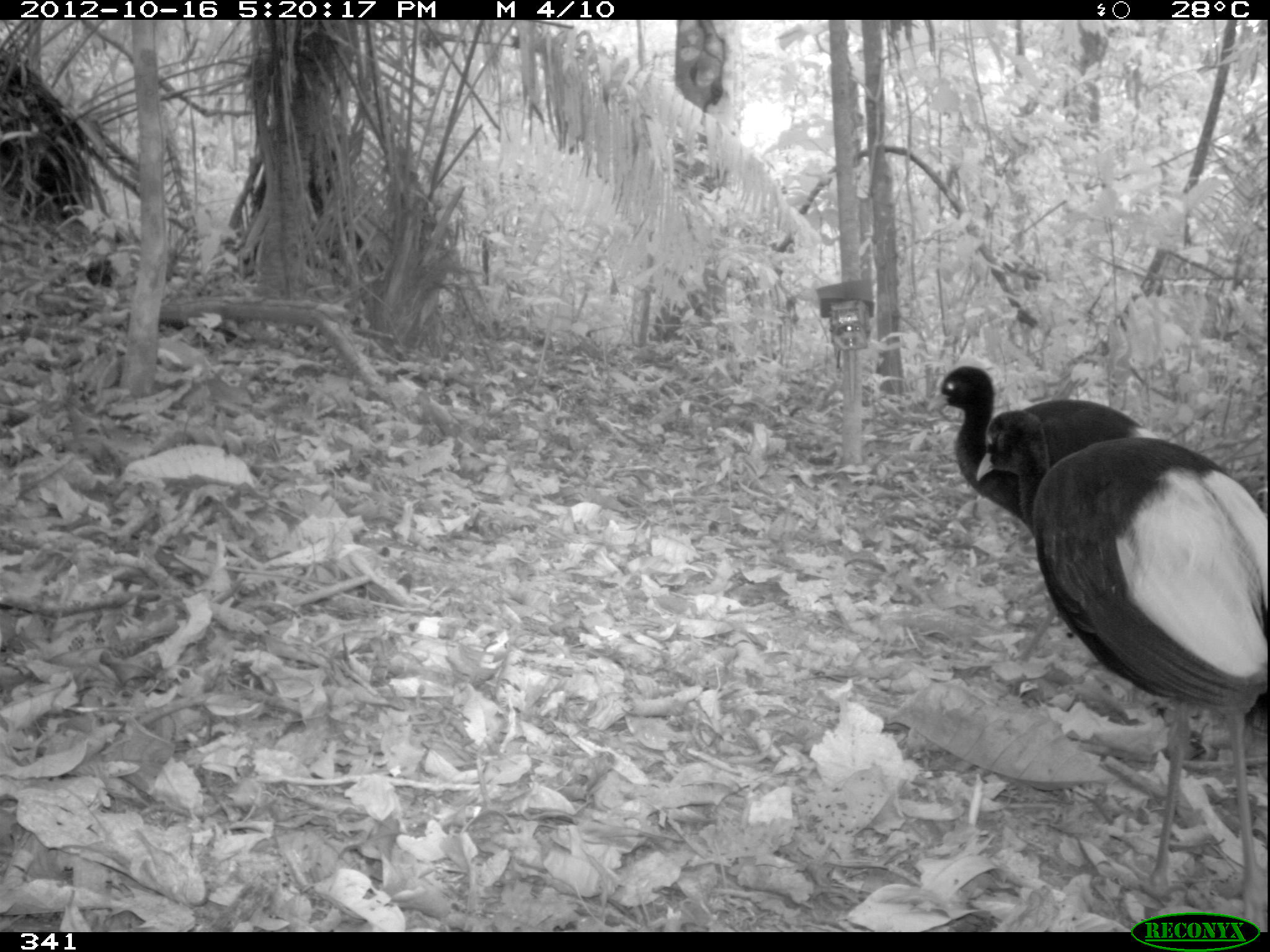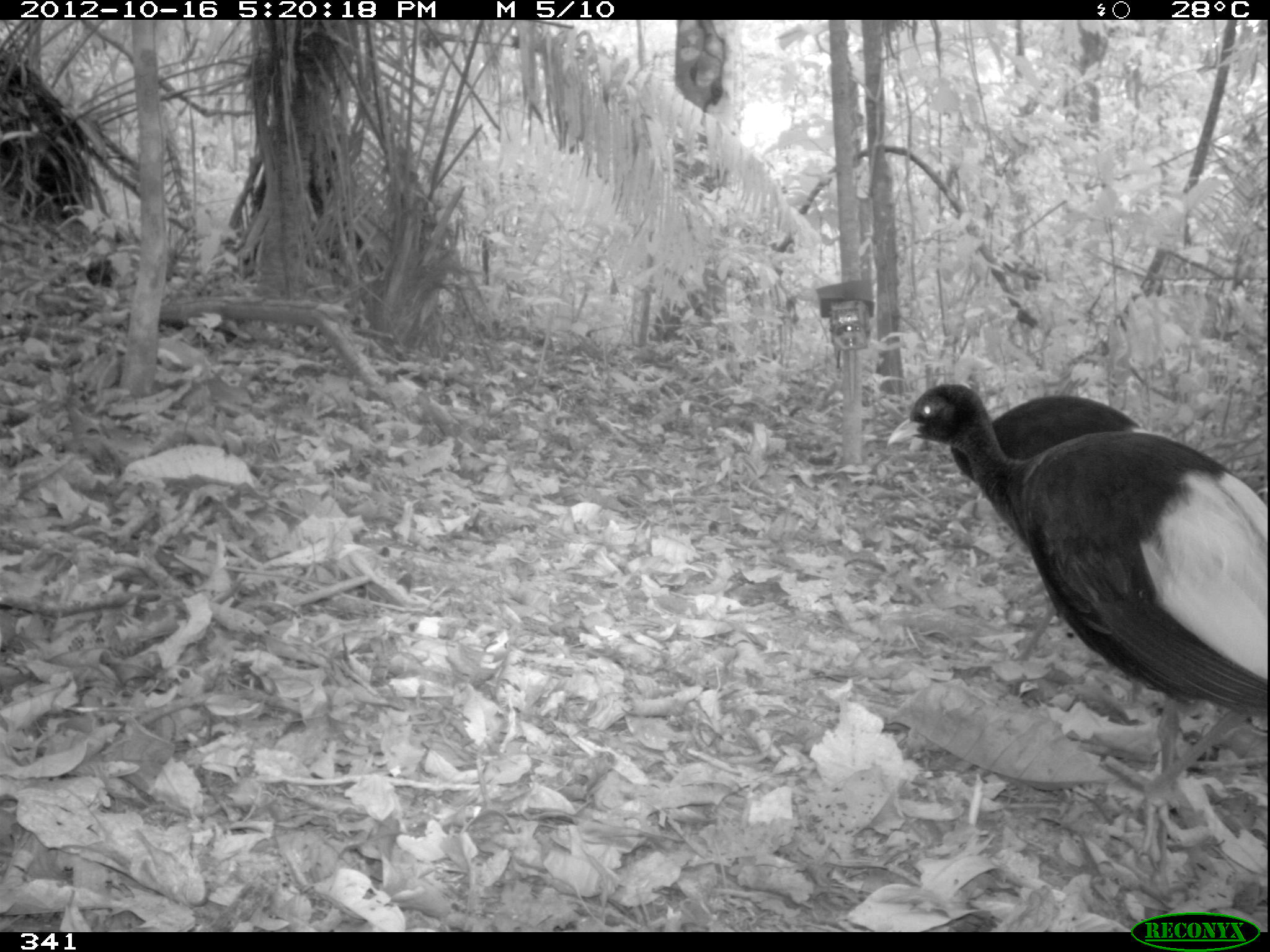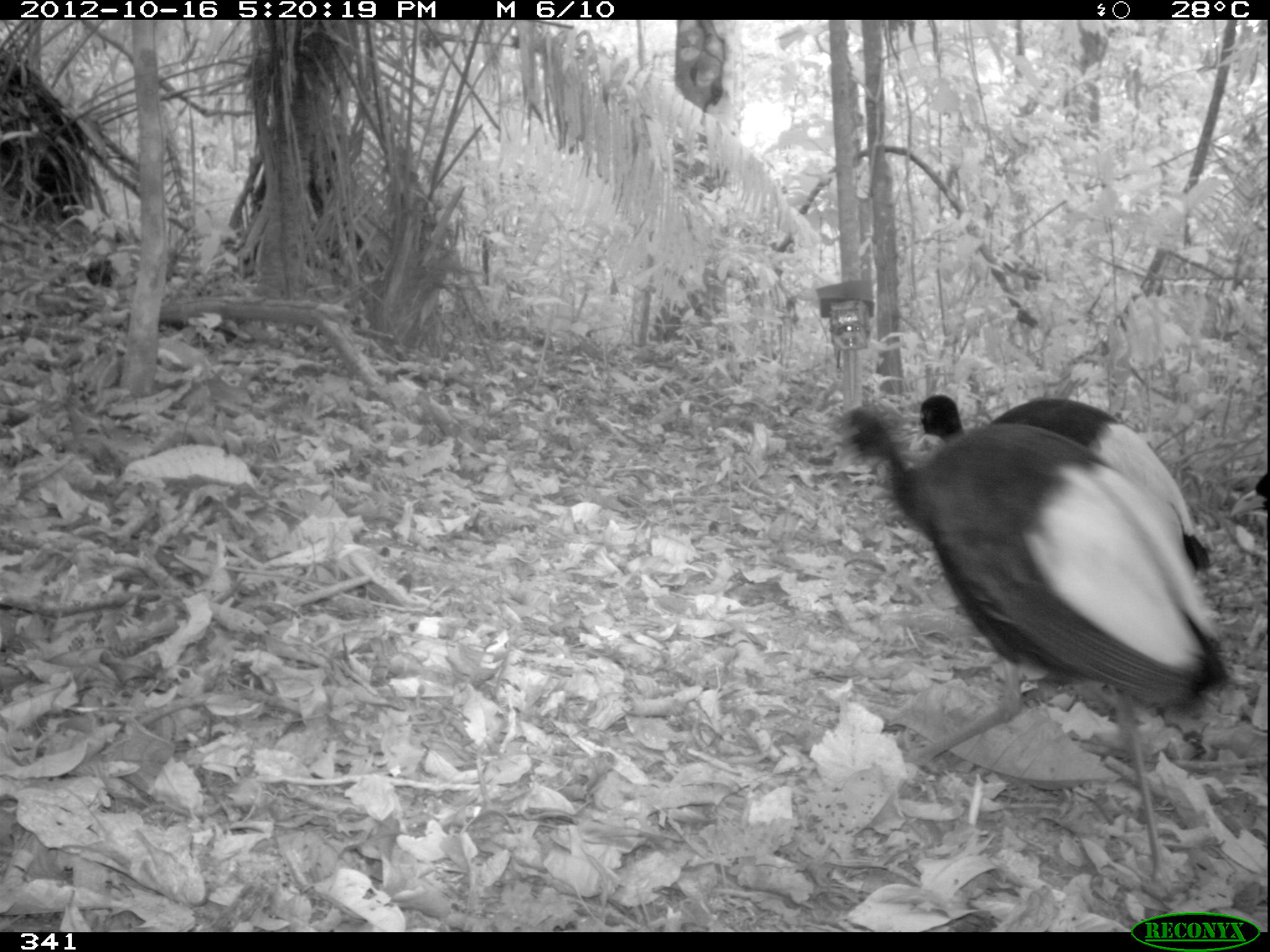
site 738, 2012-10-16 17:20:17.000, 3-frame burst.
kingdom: Animalia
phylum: Chordata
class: Aves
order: Gruiformes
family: Psophiidae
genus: Psophia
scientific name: Psophia leucoptera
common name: pale-winged trumpeter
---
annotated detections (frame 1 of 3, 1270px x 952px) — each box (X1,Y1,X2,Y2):
psophia leucoptera: (974,411,1270,924); (926,364,1165,664)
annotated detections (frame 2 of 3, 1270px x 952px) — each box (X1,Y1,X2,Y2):
psophia leucoptera: (885,381,1269,872); (908,393,1141,665)